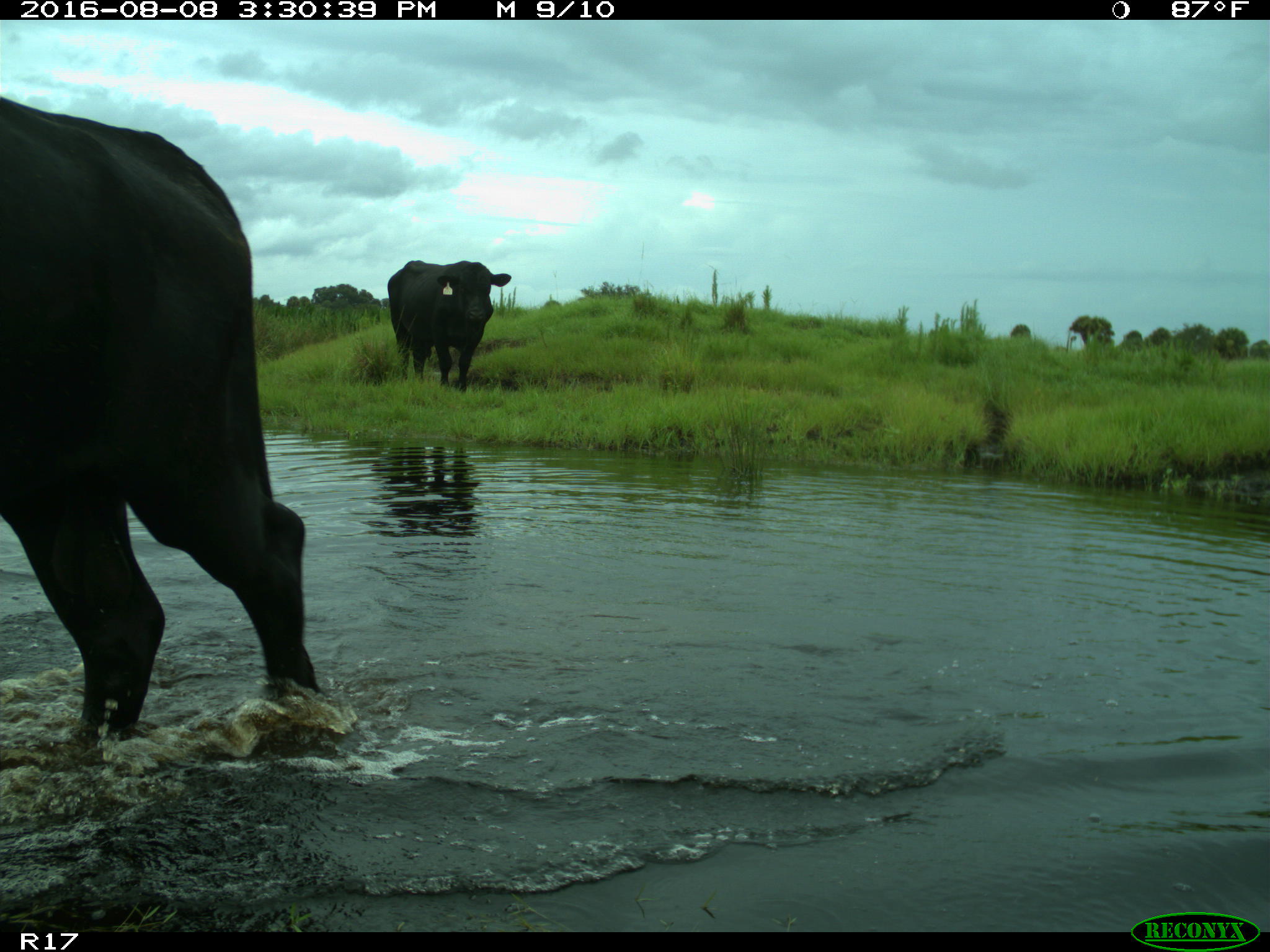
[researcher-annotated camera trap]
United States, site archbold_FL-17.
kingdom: Animalia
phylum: Chordata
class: Mammalia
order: Artiodactyla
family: Bovidae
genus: Bos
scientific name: Bos taurus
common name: domestic cow